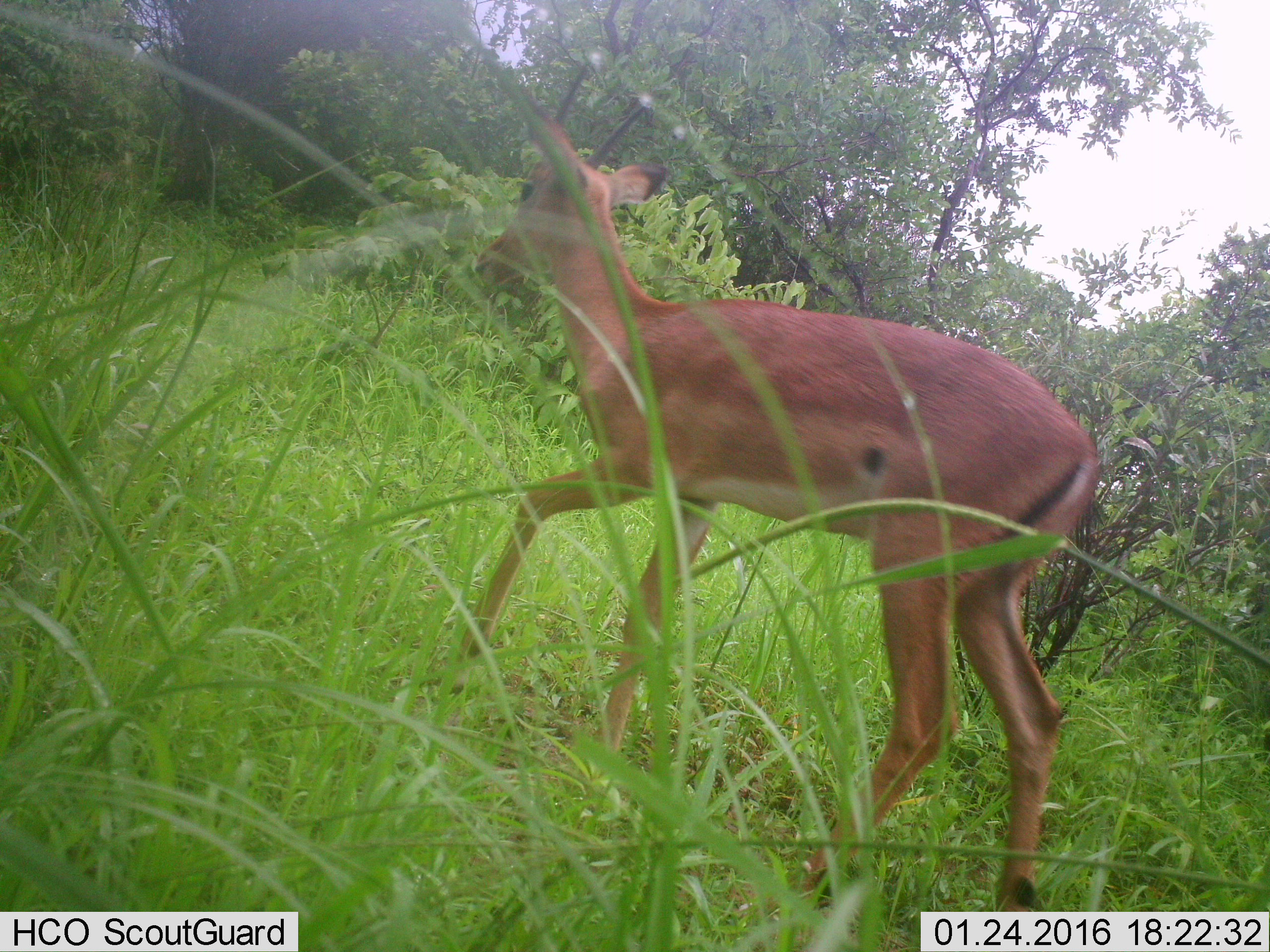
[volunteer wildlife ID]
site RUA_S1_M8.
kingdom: Animalia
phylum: Chordata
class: Mammalia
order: Artiodactyla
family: Bovidae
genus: Aepyceros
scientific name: Aepyceros melampus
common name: impala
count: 1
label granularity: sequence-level